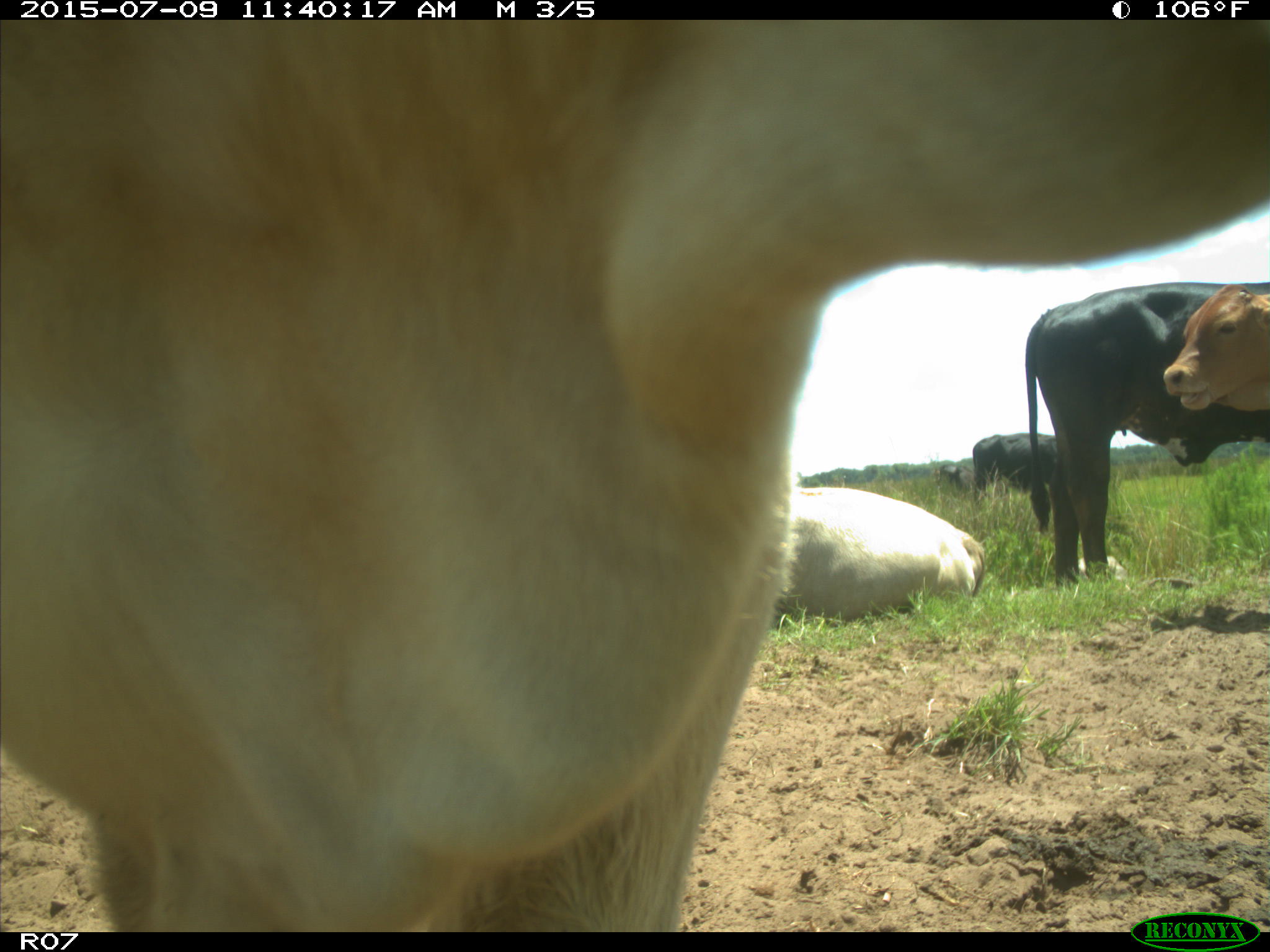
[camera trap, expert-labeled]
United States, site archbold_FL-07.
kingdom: Animalia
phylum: Chordata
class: Mammalia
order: Artiodactyla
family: Bovidae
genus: Bos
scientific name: Bos taurus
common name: domestic cow